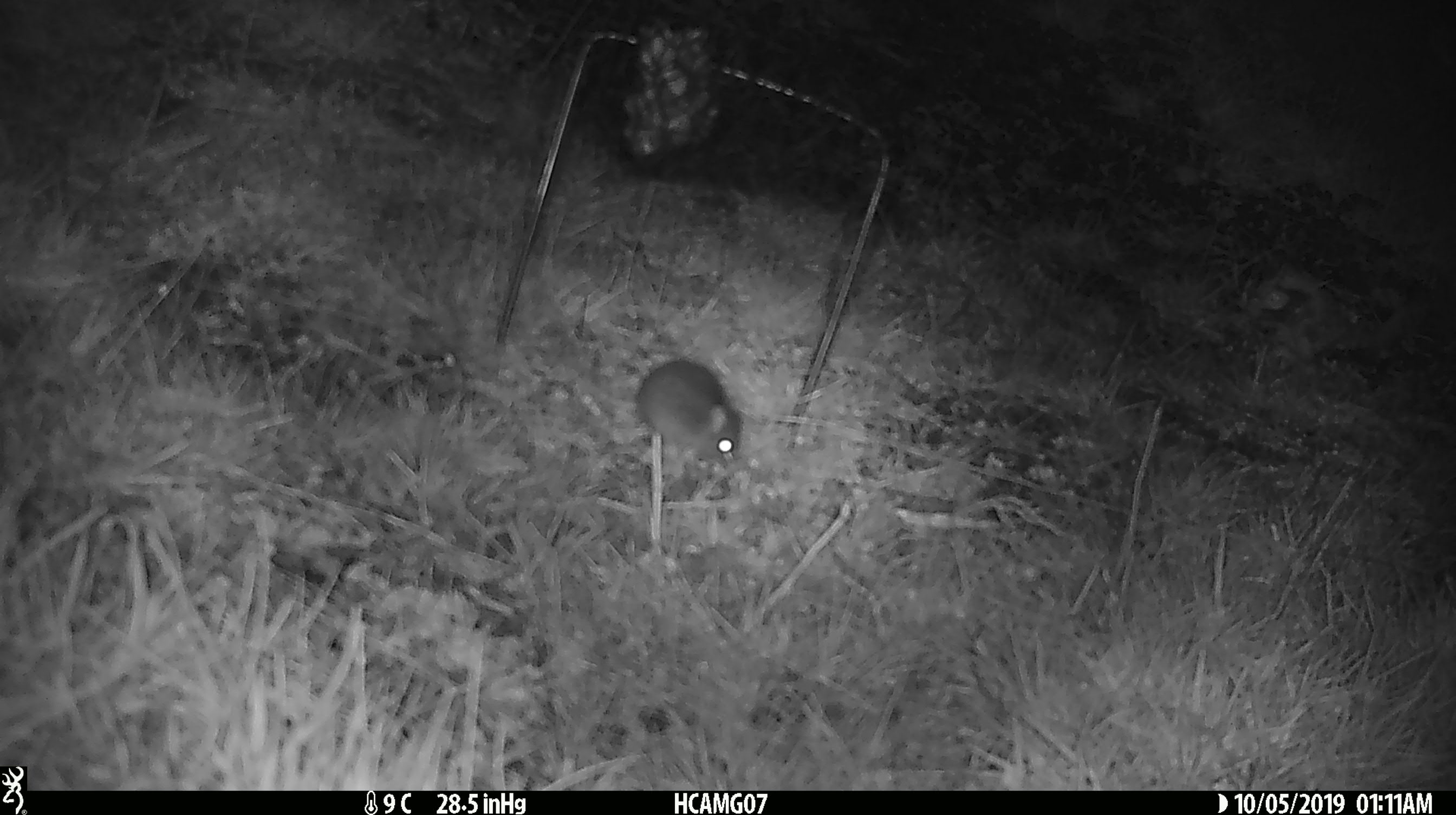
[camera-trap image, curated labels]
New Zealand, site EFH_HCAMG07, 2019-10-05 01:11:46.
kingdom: Animalia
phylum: Chordata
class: Mammalia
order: Rodentia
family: Muridae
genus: Mus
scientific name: Mus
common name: mouse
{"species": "mouse (Mus)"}